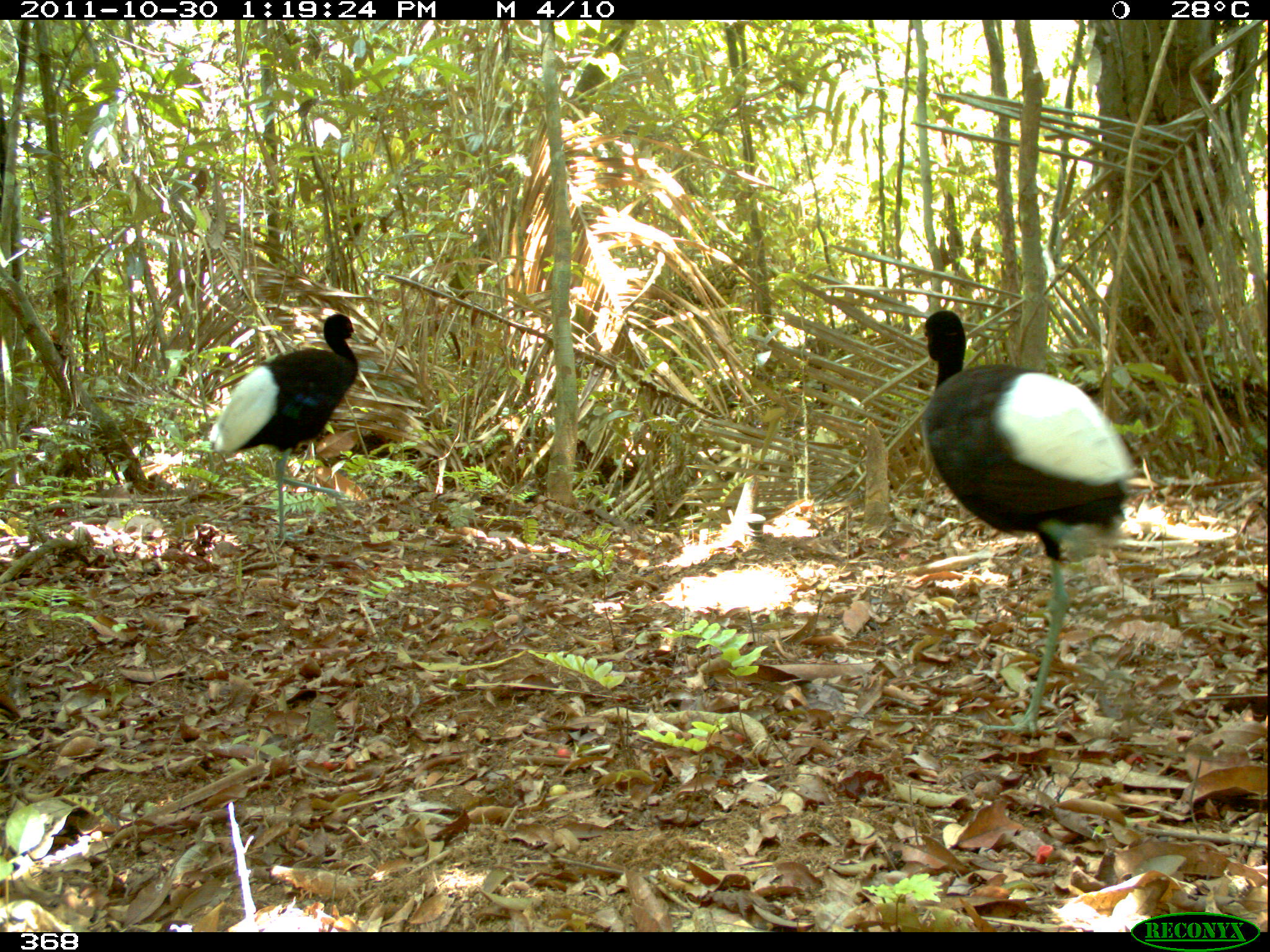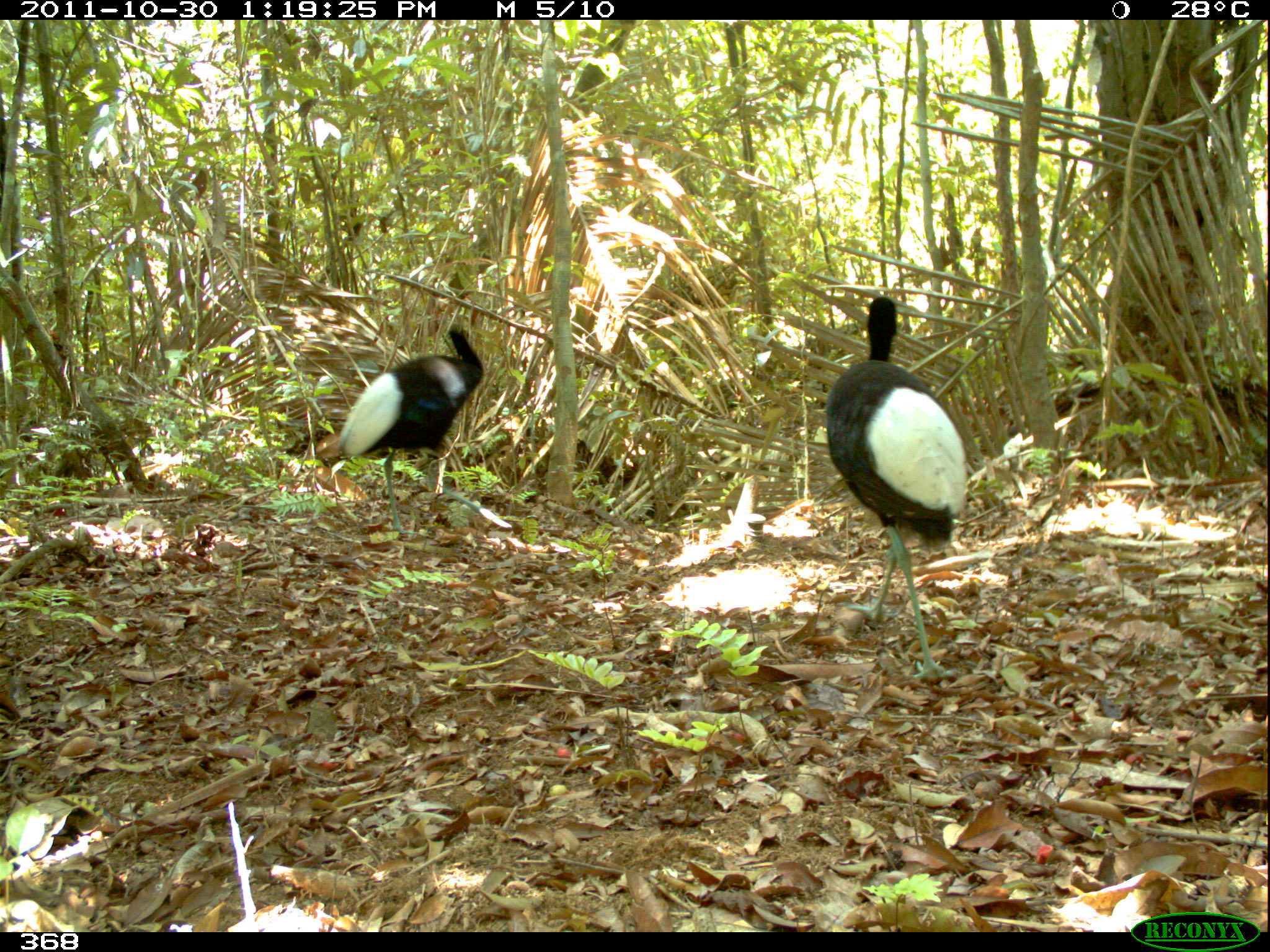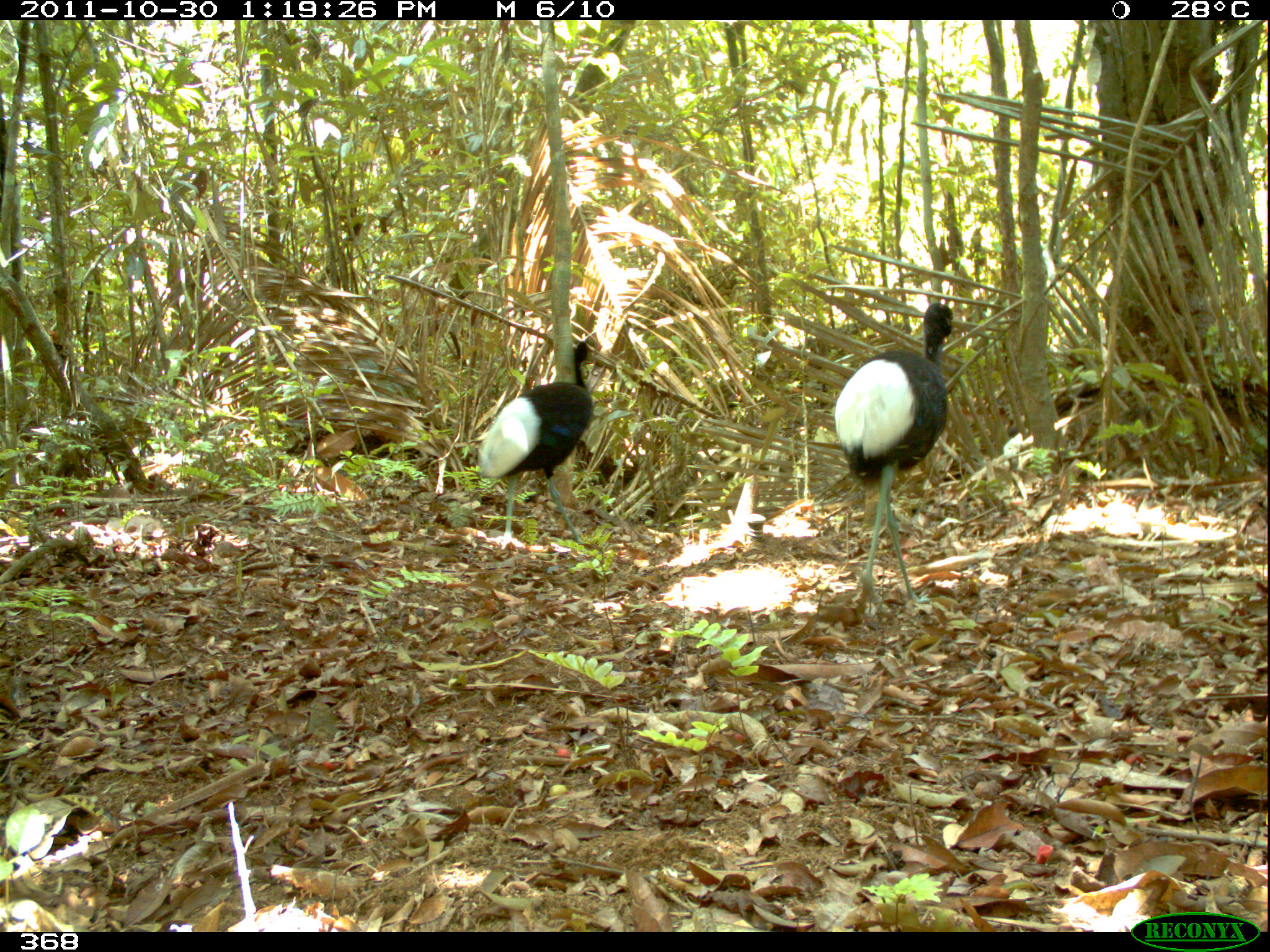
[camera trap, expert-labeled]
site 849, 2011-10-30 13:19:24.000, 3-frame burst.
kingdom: Animalia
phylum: Chordata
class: Aves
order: Gruiformes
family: Psophiidae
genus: Psophia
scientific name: Psophia leucoptera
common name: pale-winged trumpeter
Psophia leucoptera (pale-winged trumpeter).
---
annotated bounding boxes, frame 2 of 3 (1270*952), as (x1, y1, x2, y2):
psophia leucoptera: (825, 295, 968, 679); (336, 321, 487, 533)